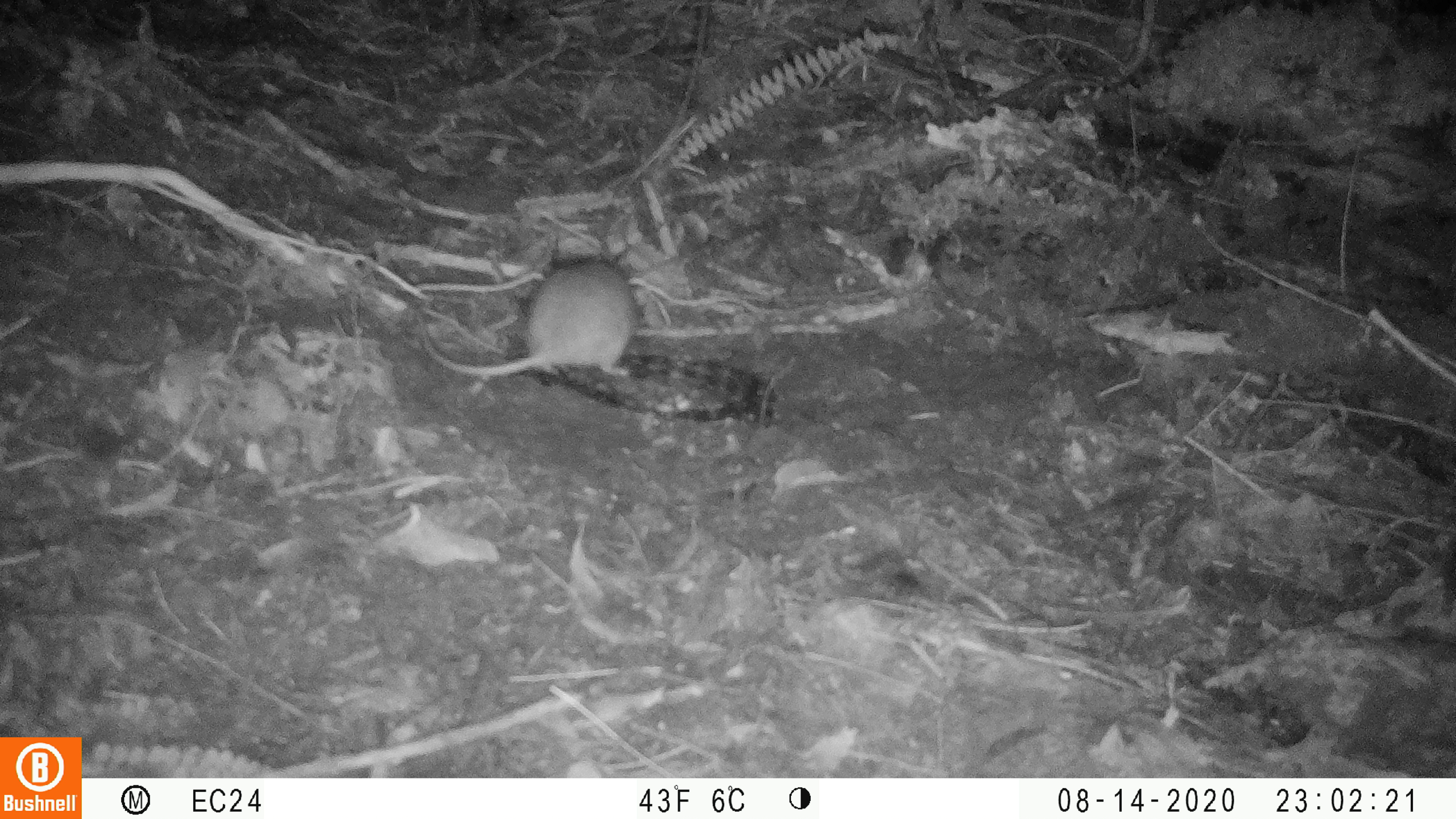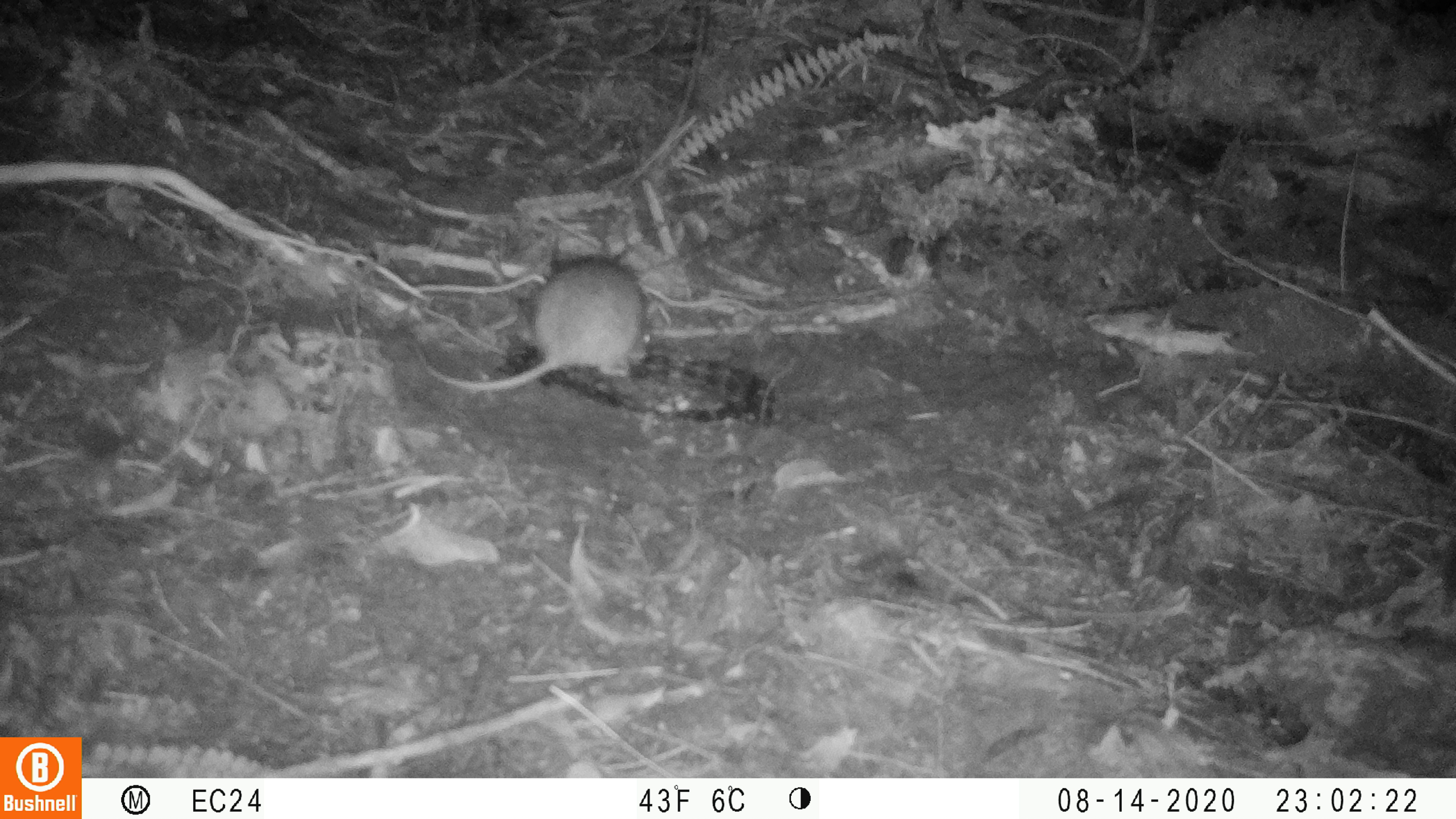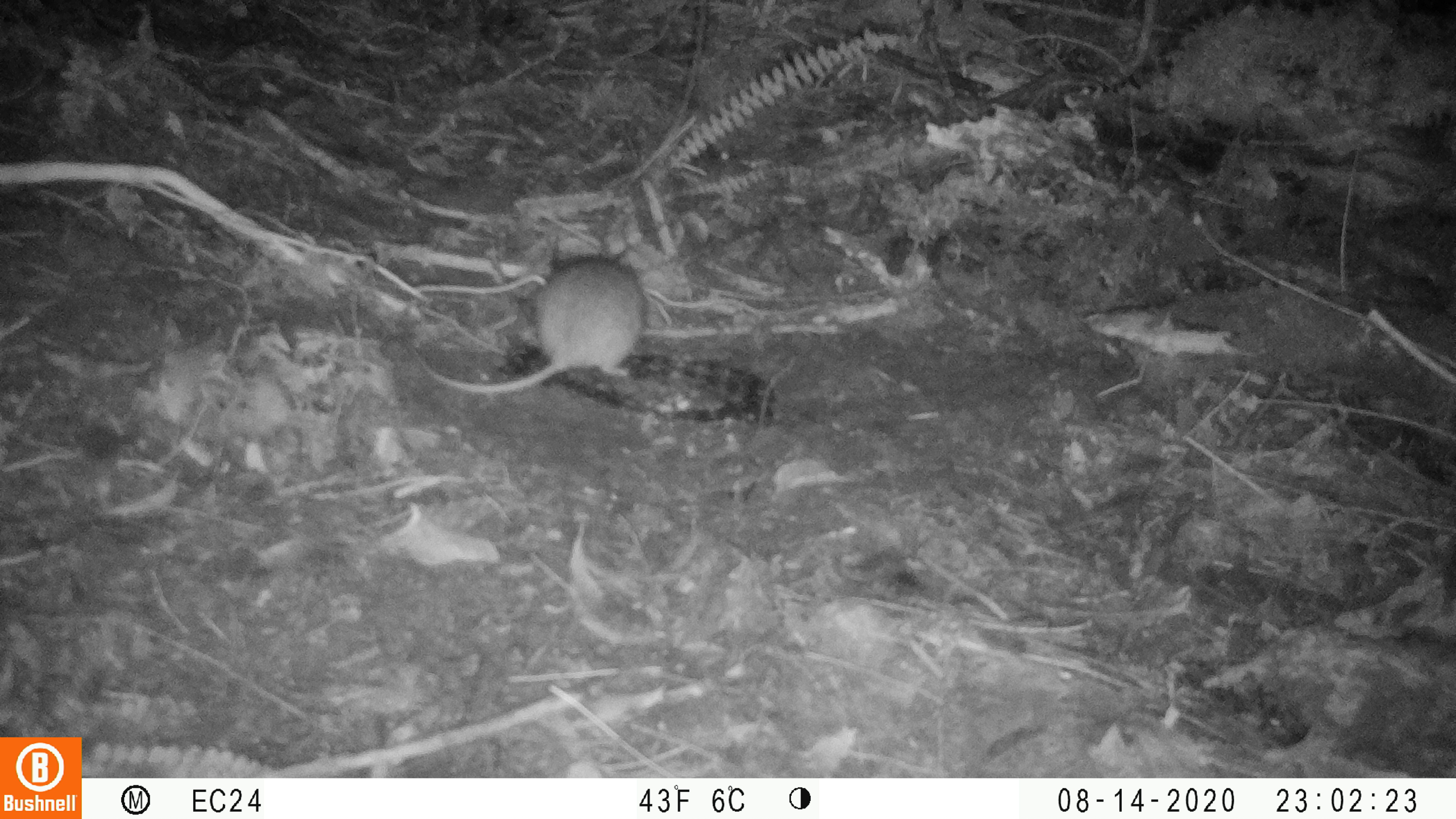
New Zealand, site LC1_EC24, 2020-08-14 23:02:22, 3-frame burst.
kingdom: Animalia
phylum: Chordata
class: Mammalia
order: Rodentia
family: Muridae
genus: Rattus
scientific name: Rattus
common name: rat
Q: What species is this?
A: Rat (Rattus).